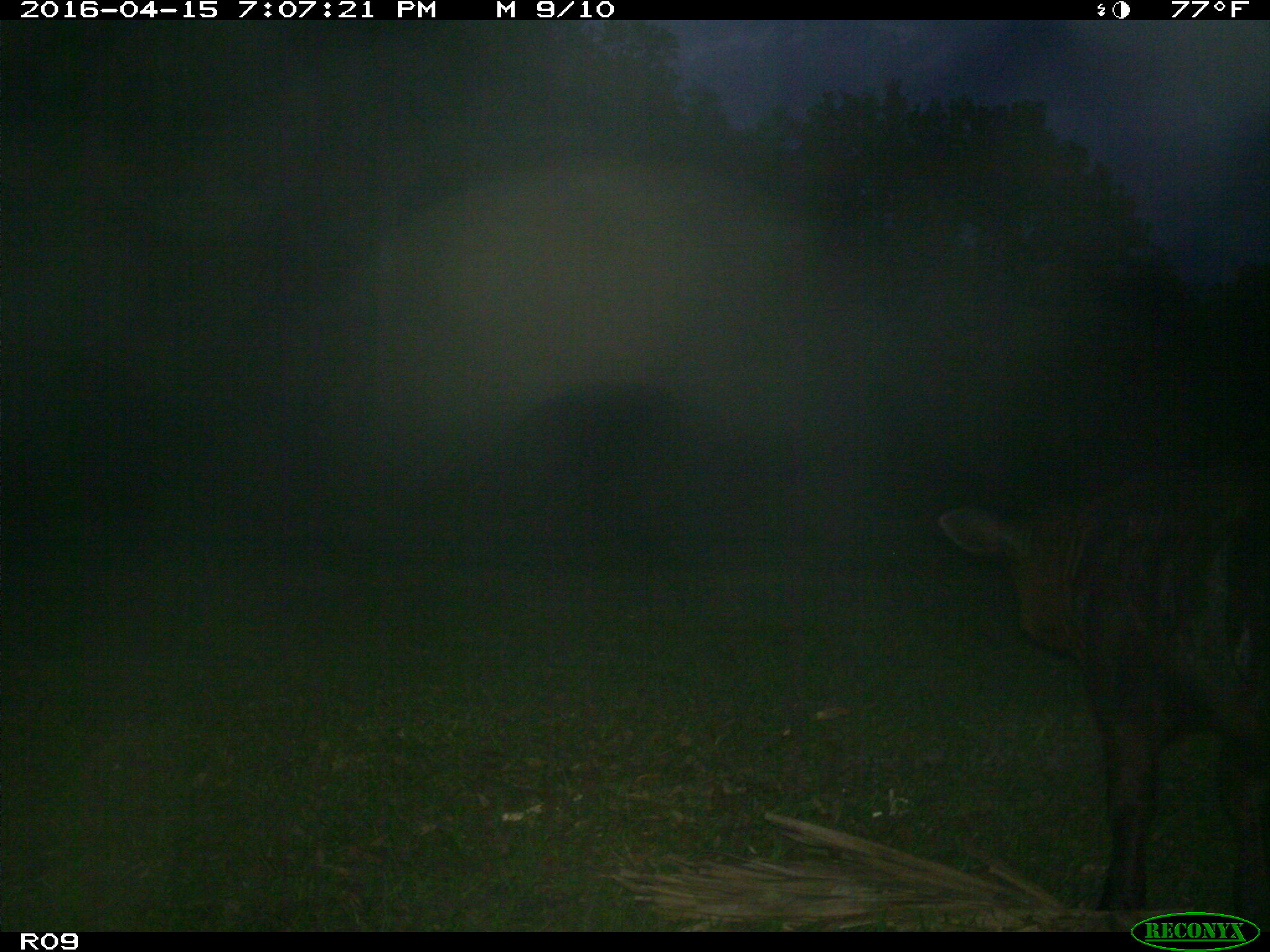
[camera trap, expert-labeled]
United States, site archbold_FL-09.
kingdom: Animalia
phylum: Chordata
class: Mammalia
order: Artiodactyla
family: Bovidae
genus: Bos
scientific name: Bos taurus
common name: domestic cow